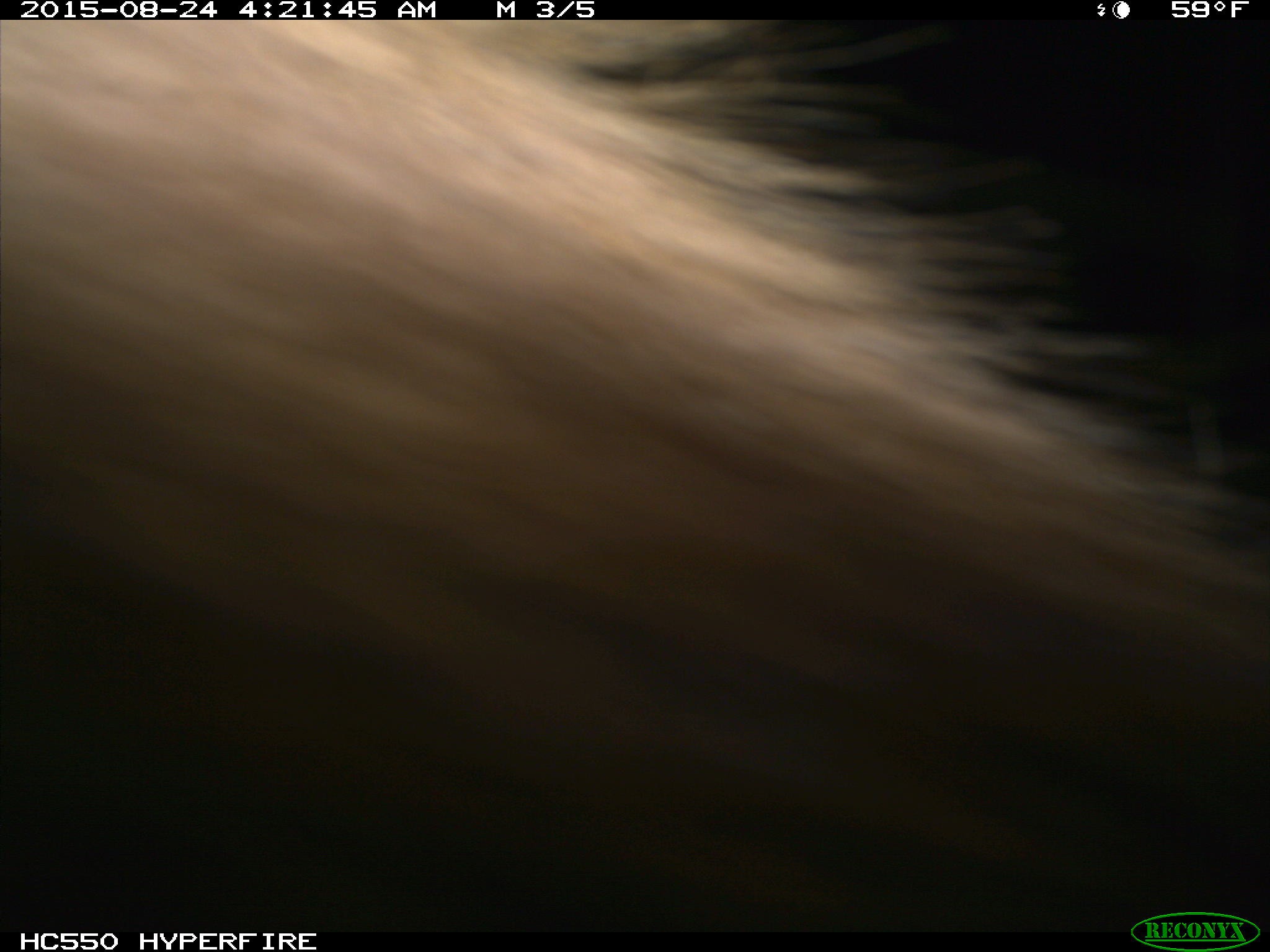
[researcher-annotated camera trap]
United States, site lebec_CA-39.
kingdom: Animalia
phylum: Chordata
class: Mammalia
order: Carnivora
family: Ursidae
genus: Ursus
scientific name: Ursus americanus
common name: american black bear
Ursus americanus (american black bear).